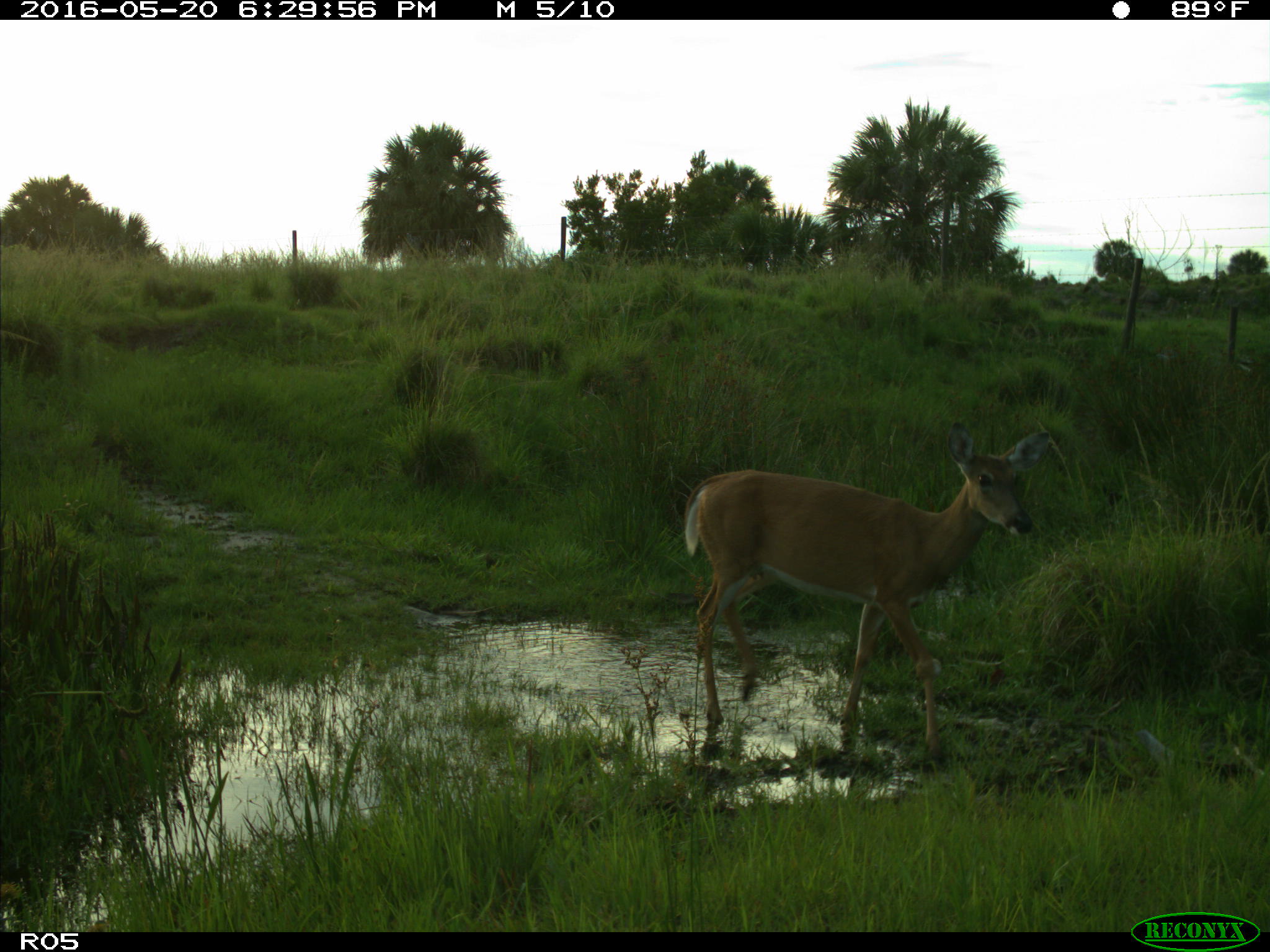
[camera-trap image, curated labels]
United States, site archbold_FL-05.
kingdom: Animalia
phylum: Chordata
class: Mammalia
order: Artiodactyla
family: Cervidae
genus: Odocoileus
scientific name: Odocoileus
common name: deer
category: unidentified deer